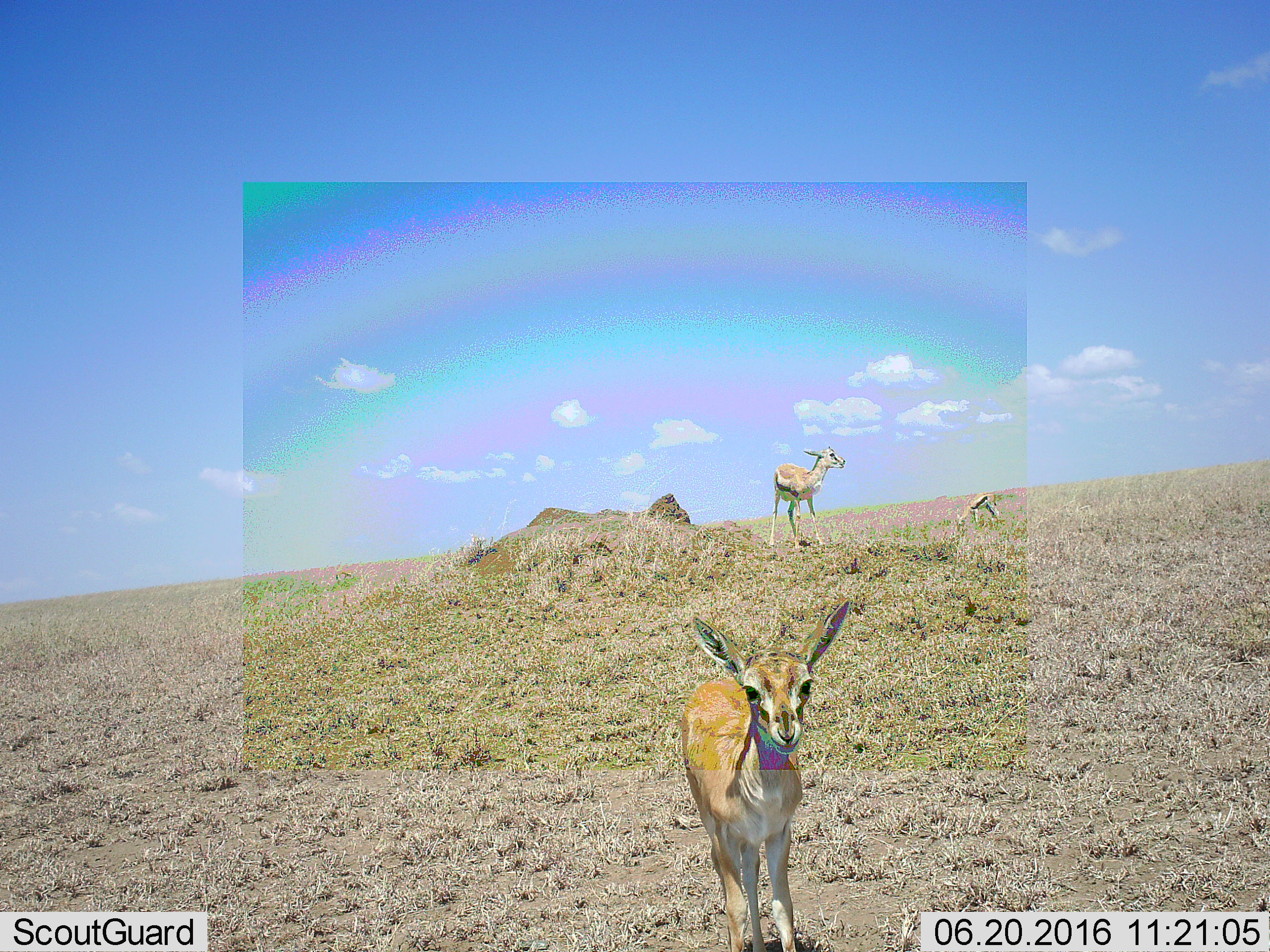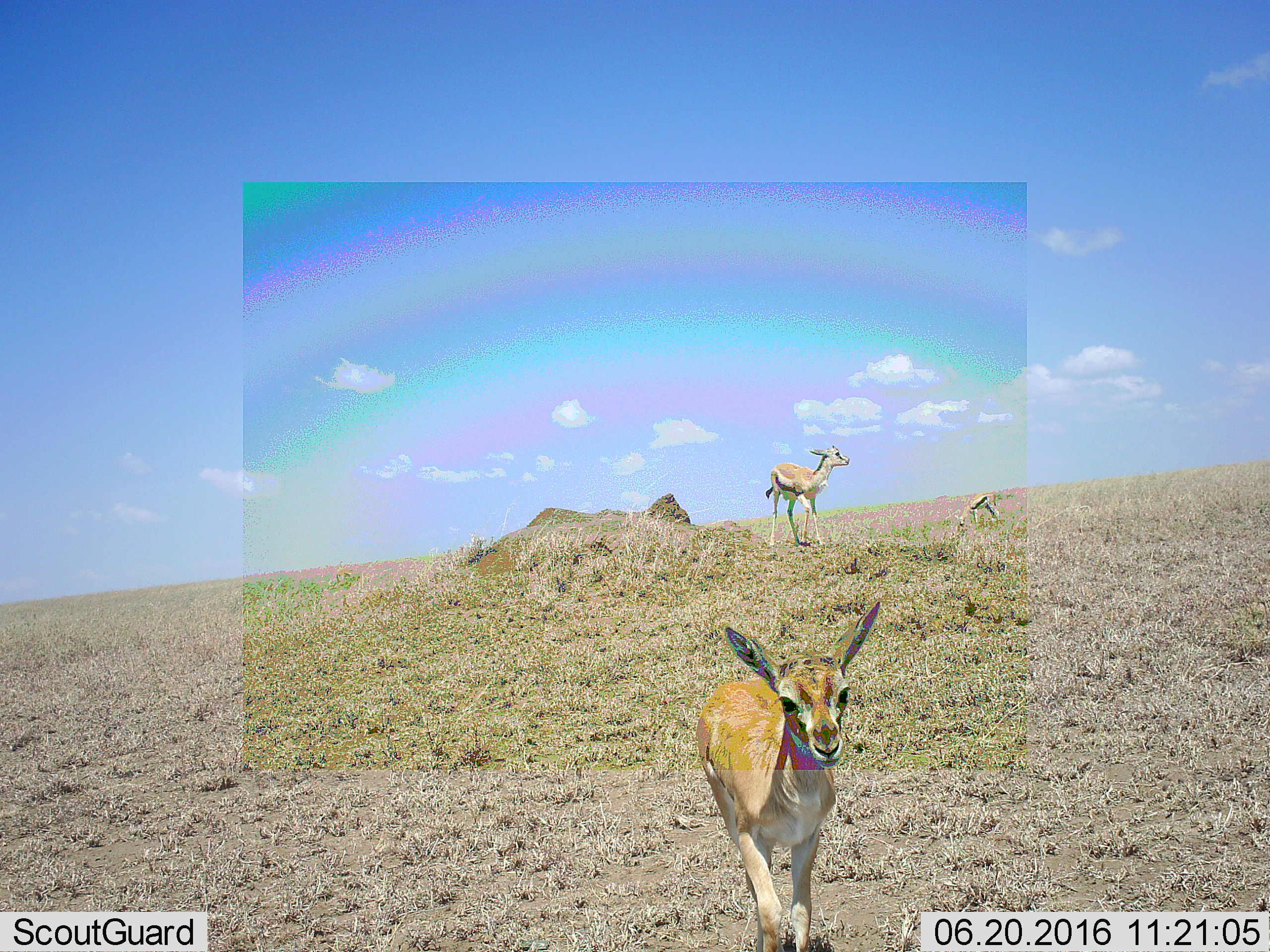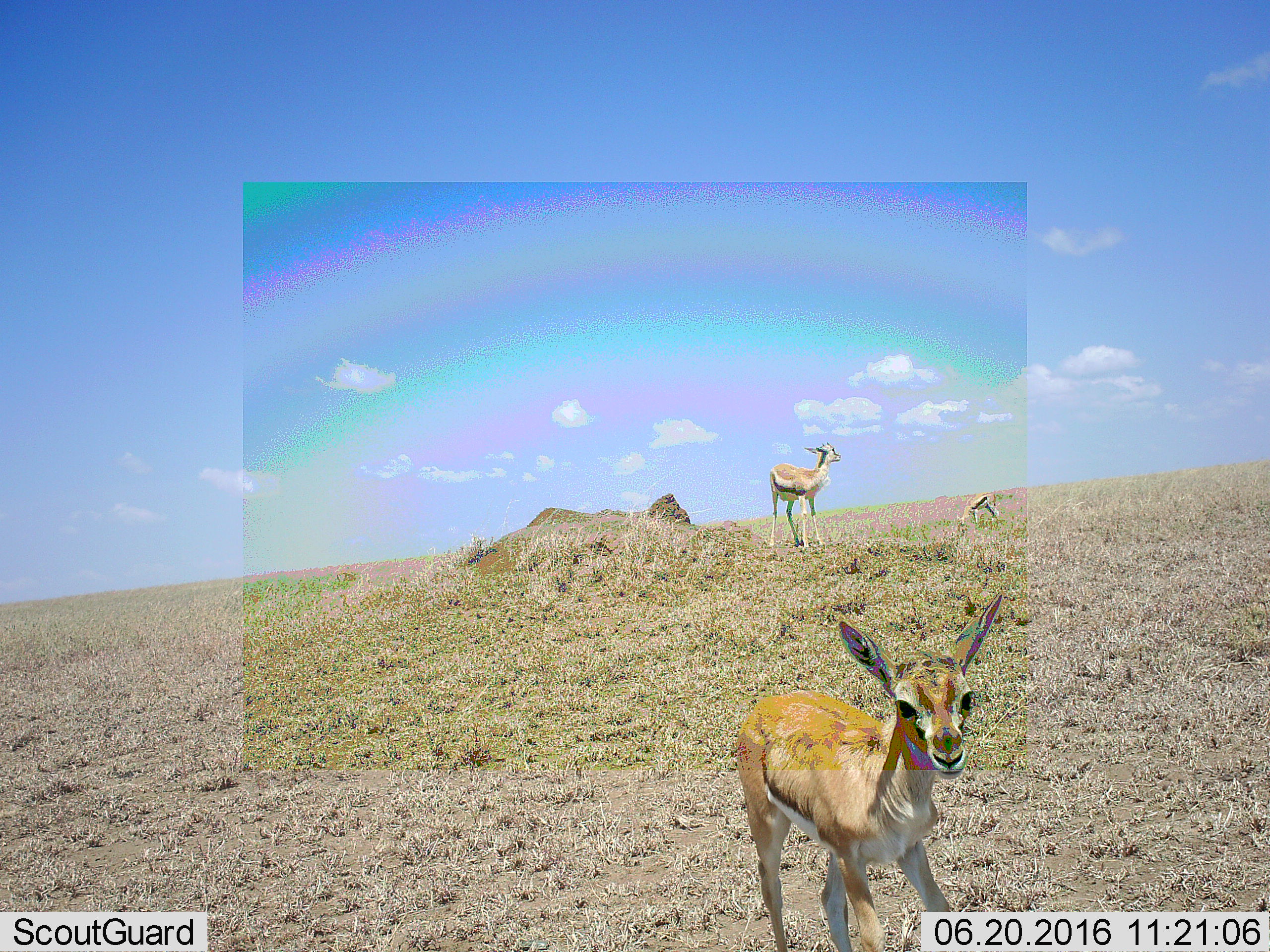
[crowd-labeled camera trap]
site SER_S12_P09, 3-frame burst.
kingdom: Animalia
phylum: Chordata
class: Mammalia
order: Artiodactyla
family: Bovidae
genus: Eudorcas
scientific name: Eudorcas thomsonii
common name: thomson's gazelle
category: gazellethomsons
Gazellethomsons (thomson's gazelle) (Eudorcas thomsonii), count 3. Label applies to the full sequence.